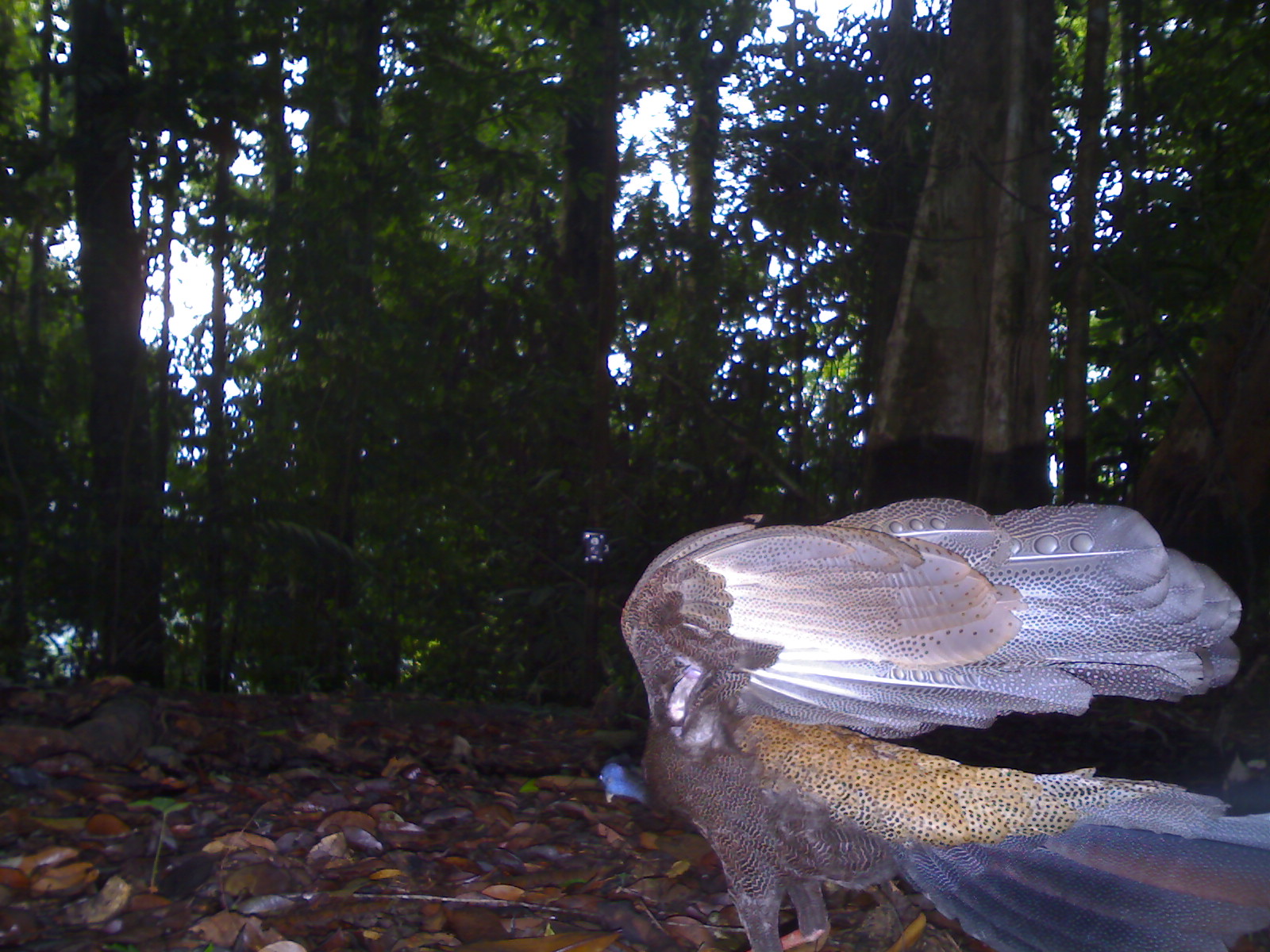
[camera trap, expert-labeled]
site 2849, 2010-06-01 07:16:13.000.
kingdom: Animalia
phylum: Chordata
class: Aves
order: Galliformes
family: Phasianidae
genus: Argusianus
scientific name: Argusianus argus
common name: great argus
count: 1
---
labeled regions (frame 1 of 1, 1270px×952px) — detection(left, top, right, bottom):
argusianus argus: detection(598, 495, 1268, 951)